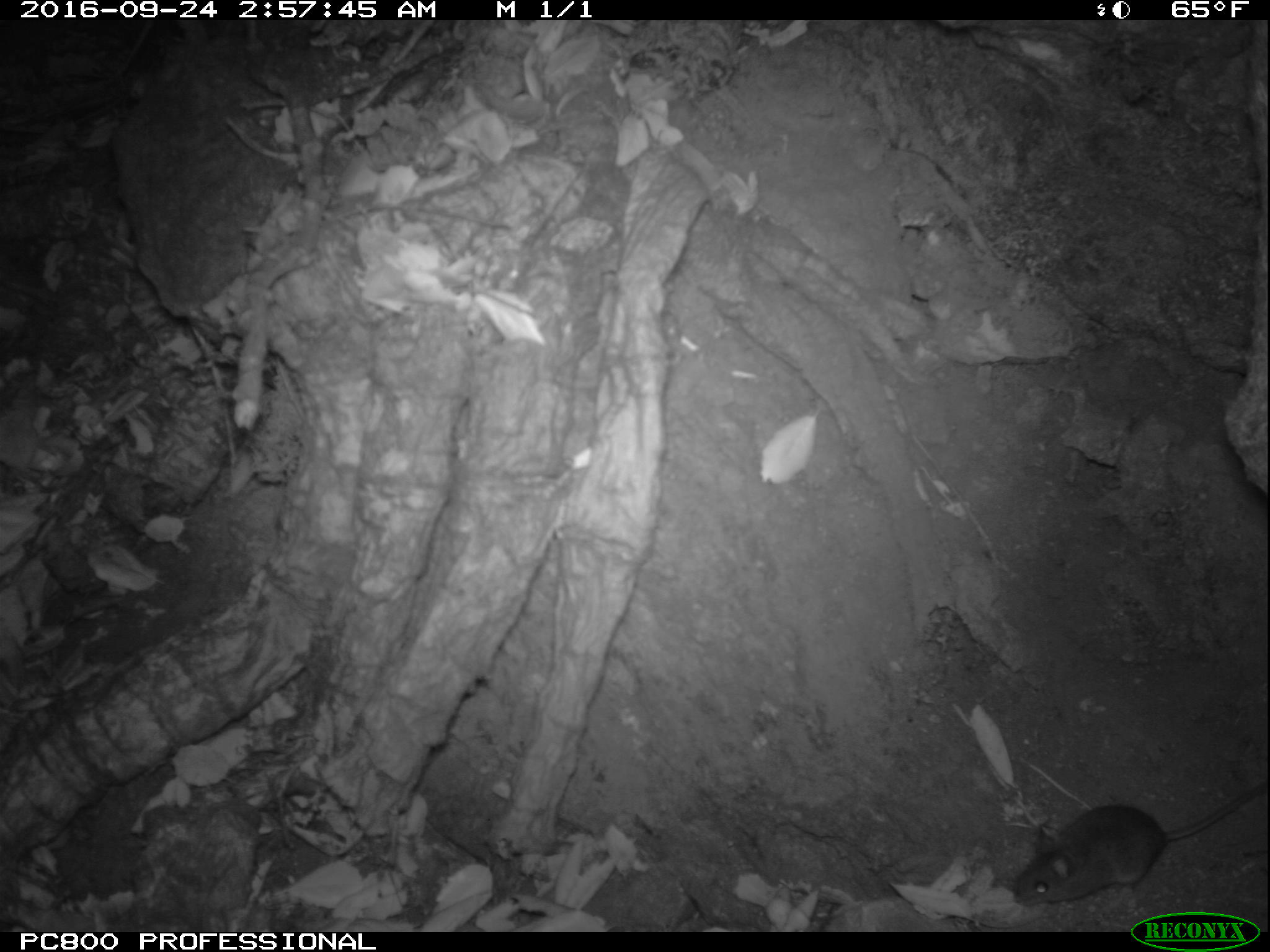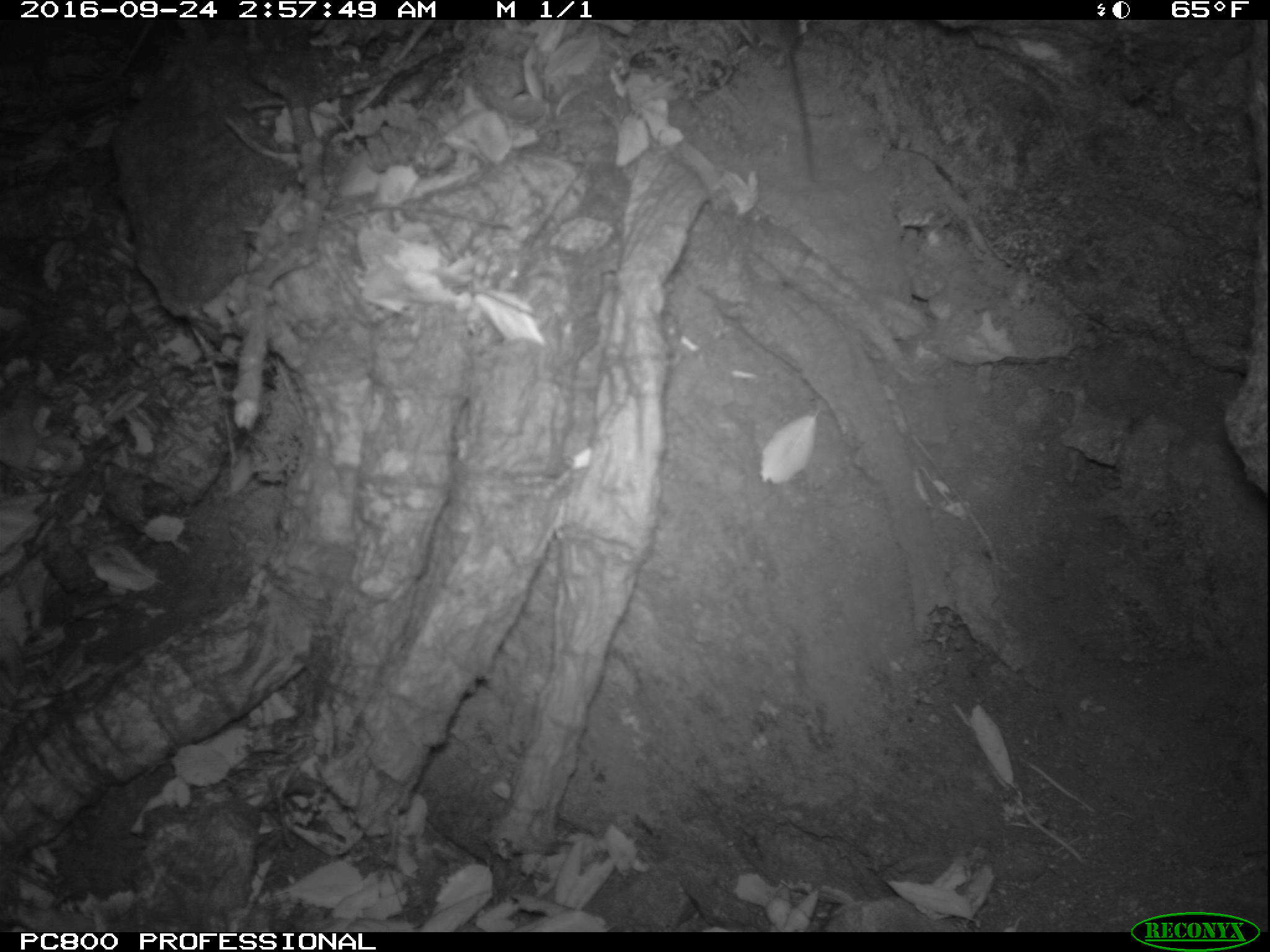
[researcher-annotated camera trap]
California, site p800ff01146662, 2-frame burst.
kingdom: Animalia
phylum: Chordata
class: Mammalia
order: Rodentia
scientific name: Rodentia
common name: rodent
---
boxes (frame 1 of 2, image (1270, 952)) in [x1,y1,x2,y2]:
rodent: [1013,782,1269,904]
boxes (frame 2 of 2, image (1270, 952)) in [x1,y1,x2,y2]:
rodent: [742,20,817,175]